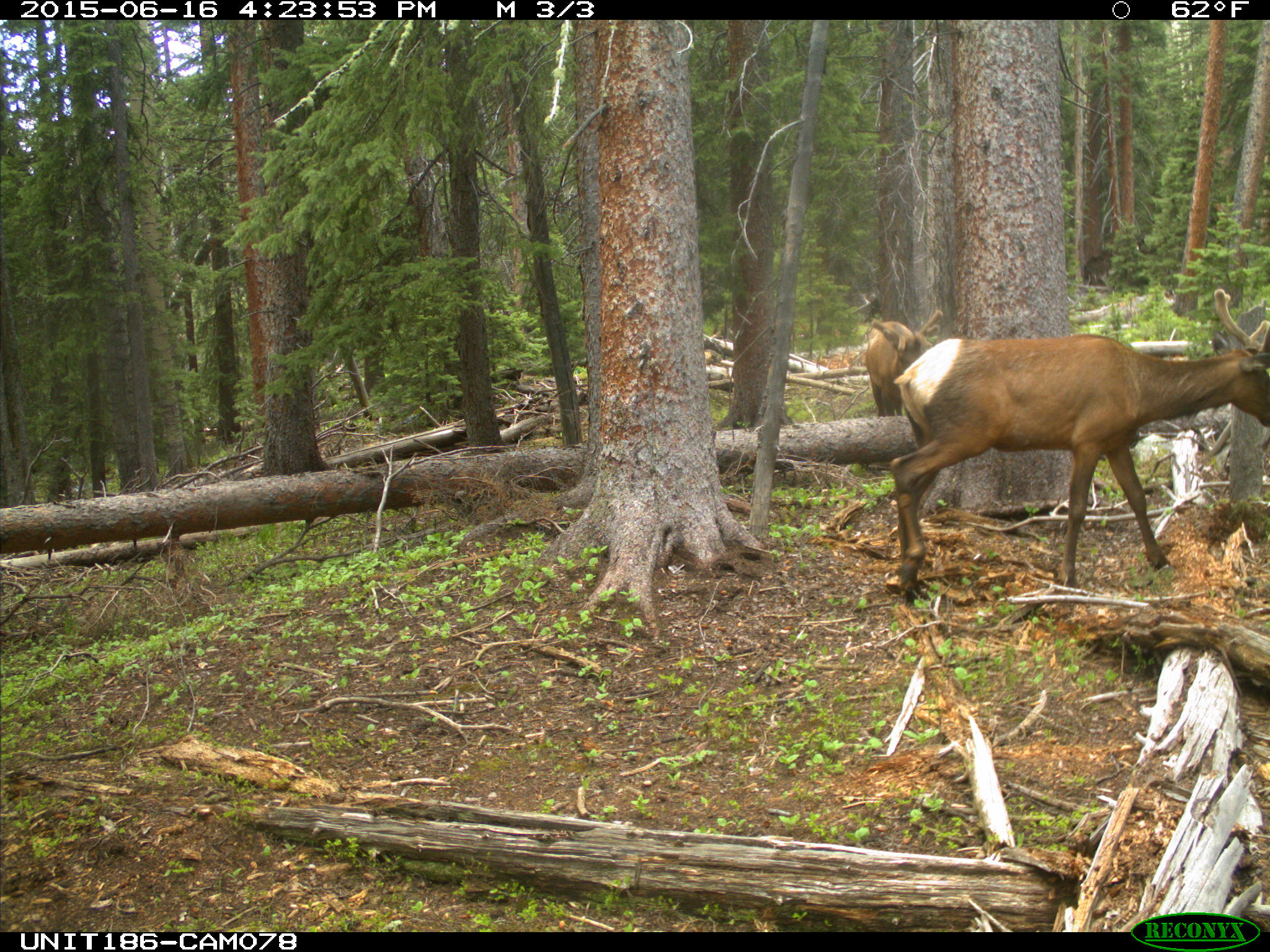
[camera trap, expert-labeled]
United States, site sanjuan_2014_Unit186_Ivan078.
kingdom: Animalia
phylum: Chordata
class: Mammalia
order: Artiodactyla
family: Cervidae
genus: Cervus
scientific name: Cervus elaphus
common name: red deer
Cervus elaphus (red deer).